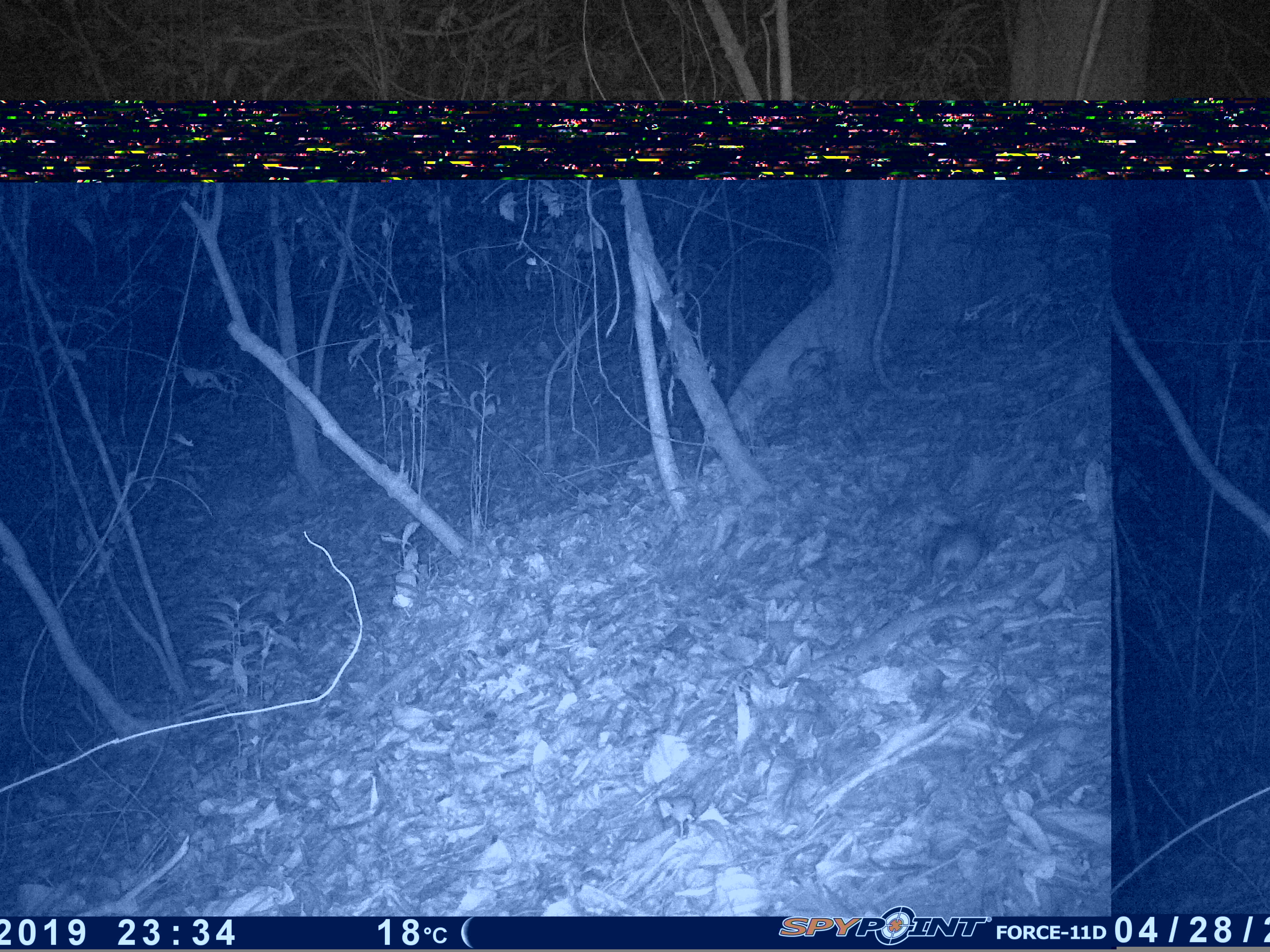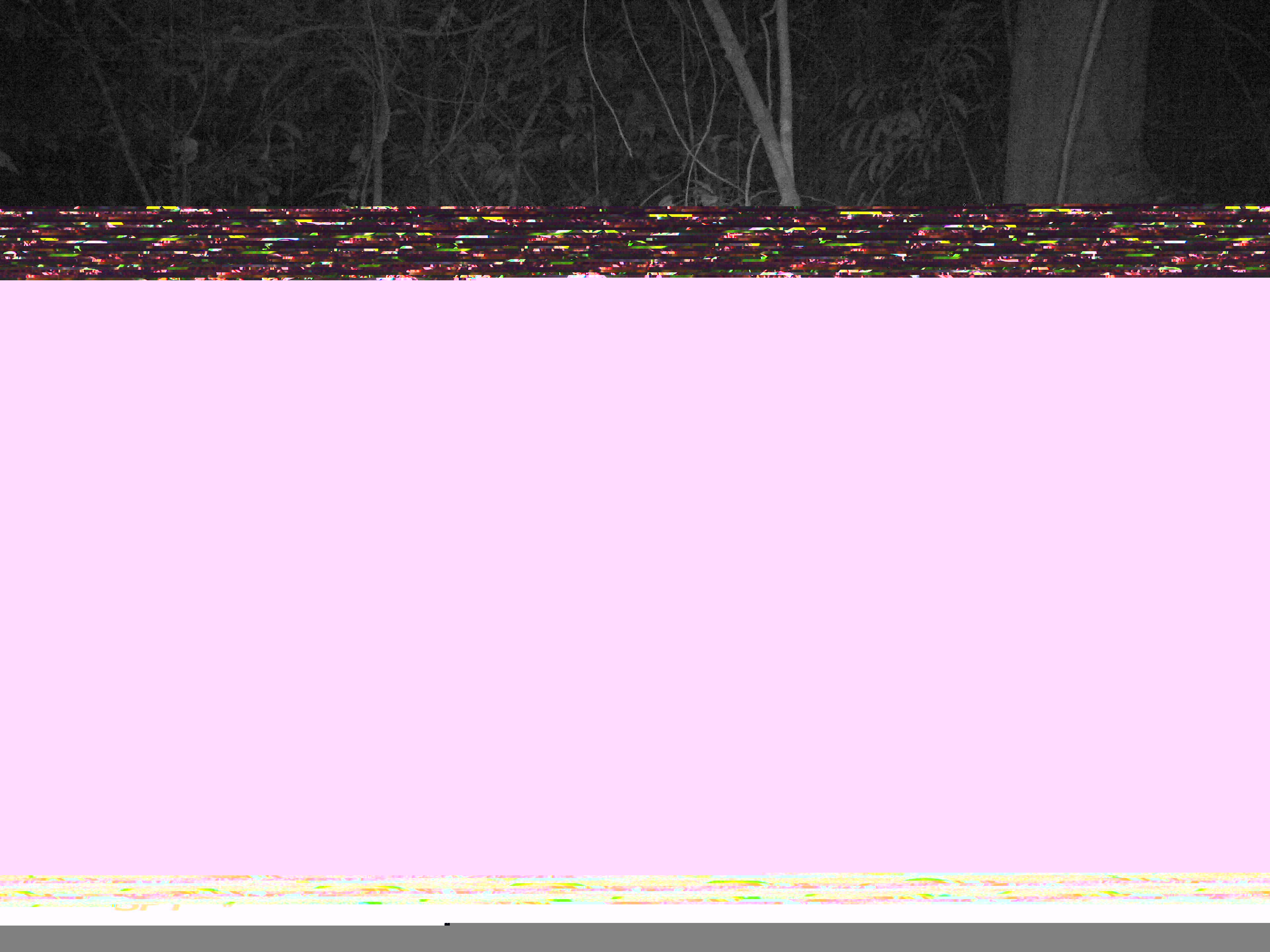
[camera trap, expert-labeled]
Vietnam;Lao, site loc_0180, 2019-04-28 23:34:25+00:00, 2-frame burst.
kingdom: Animalia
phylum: Chordata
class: Mammalia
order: Rodentia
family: Muridae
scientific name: Muridae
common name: old-world mice and rats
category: unidentified murid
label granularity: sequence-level